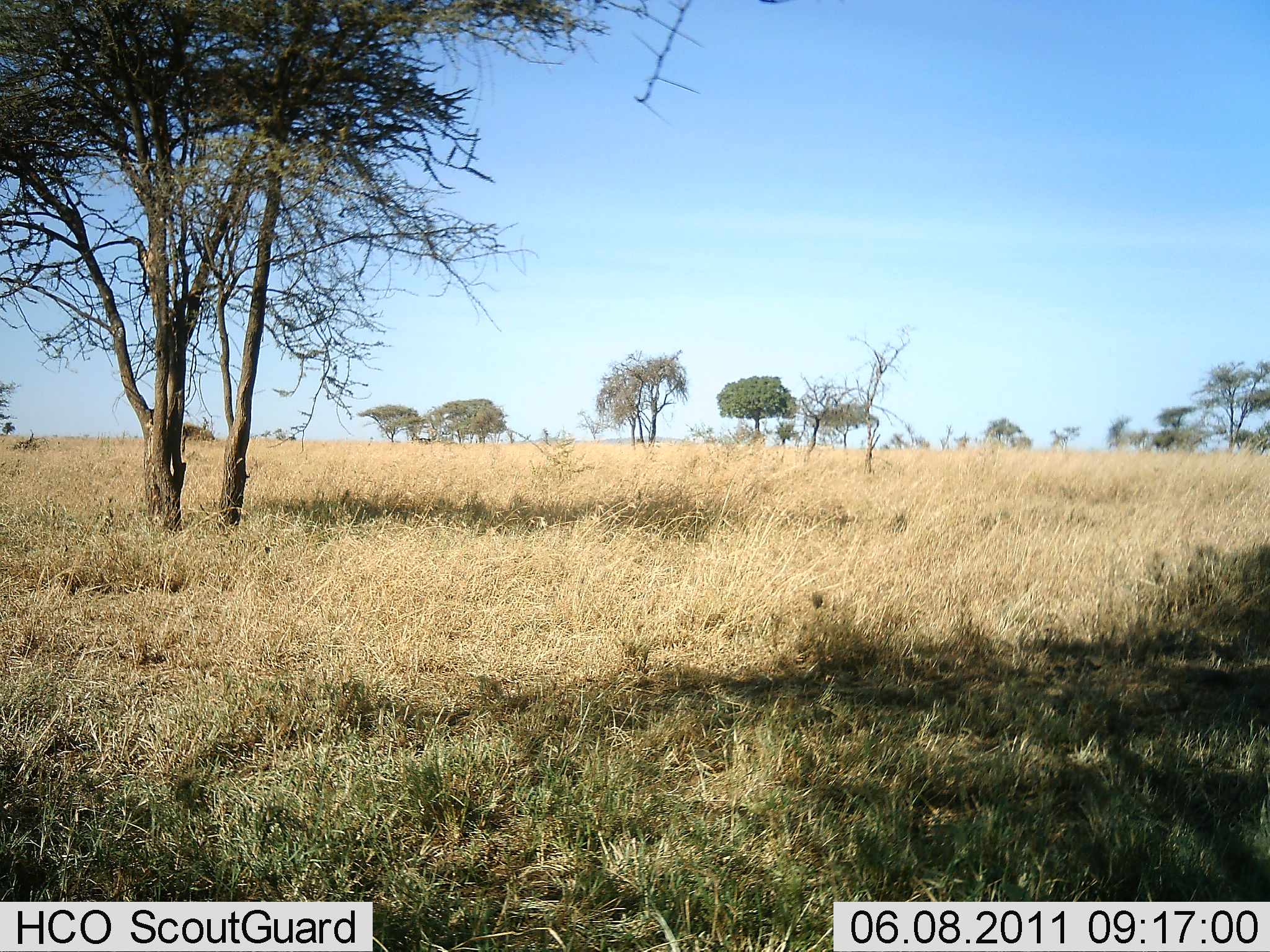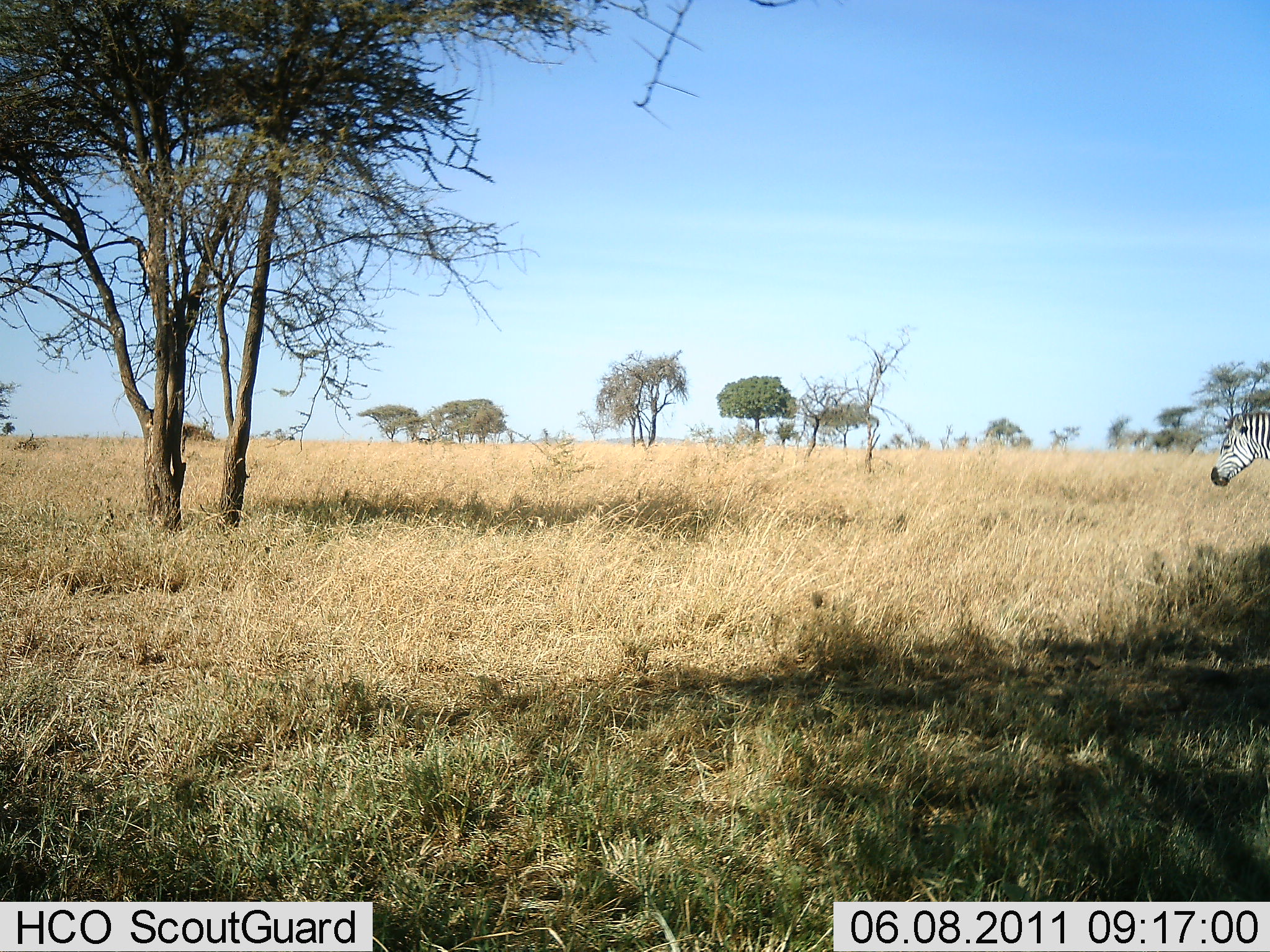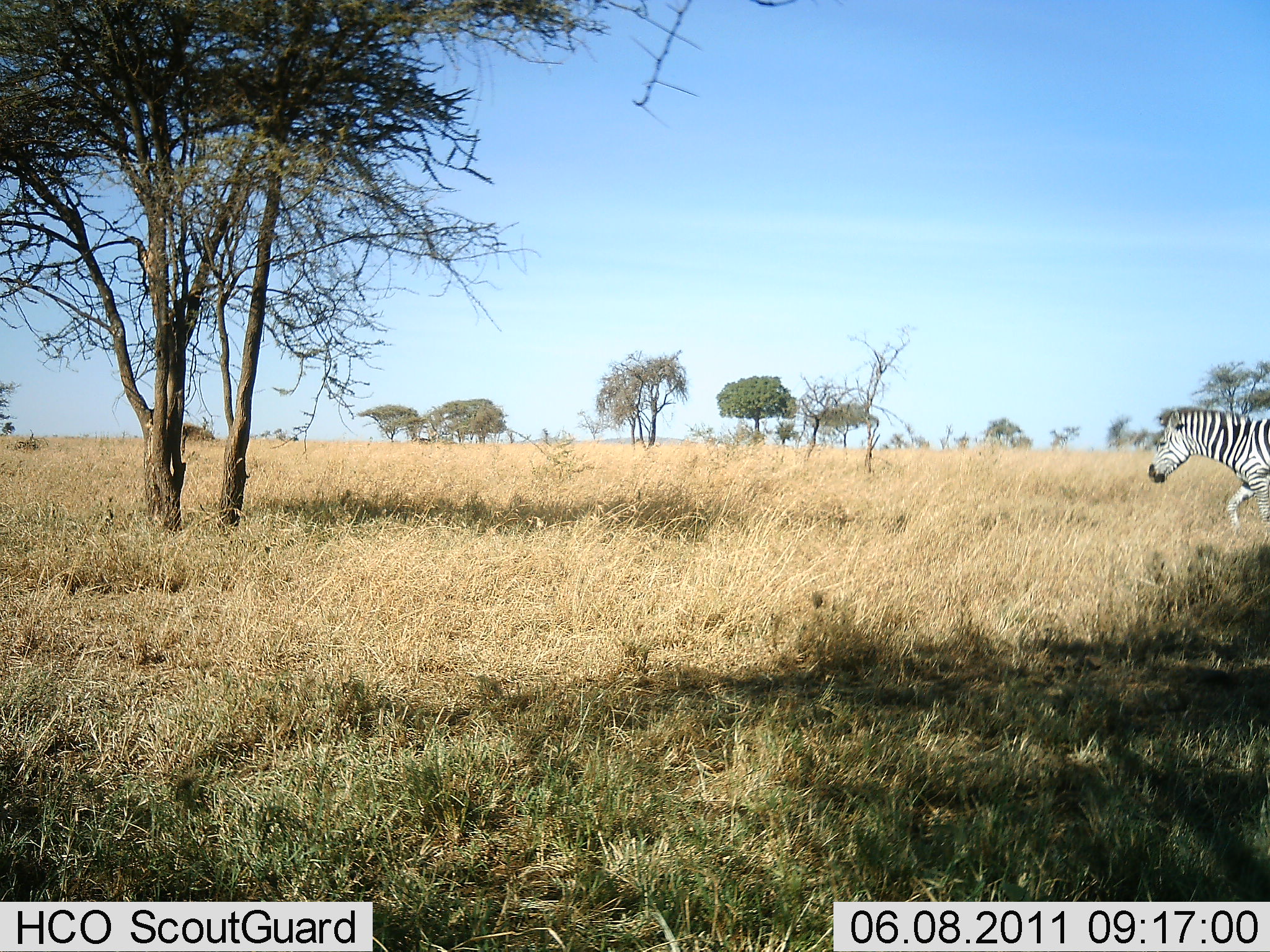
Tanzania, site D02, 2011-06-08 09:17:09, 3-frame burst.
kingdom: Animalia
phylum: Chordata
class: Mammalia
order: Perissodactyla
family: Equidae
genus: Equus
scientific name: Equus quagga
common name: plains zebra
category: zebra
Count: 1.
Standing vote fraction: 0%.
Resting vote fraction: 0%.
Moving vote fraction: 100%.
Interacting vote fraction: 0%.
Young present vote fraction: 0%.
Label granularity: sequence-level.